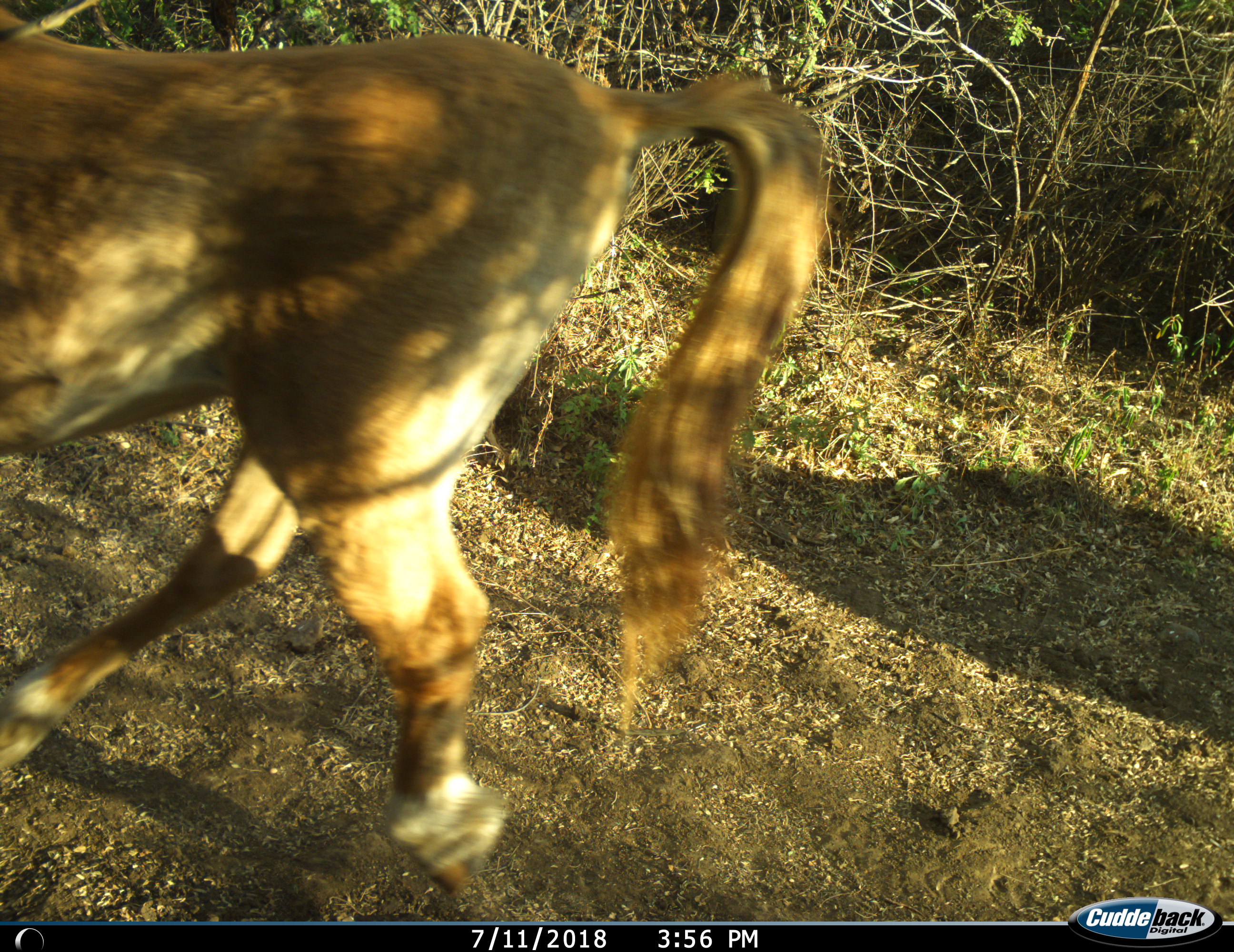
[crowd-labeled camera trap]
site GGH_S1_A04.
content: unidentified animal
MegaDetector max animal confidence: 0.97